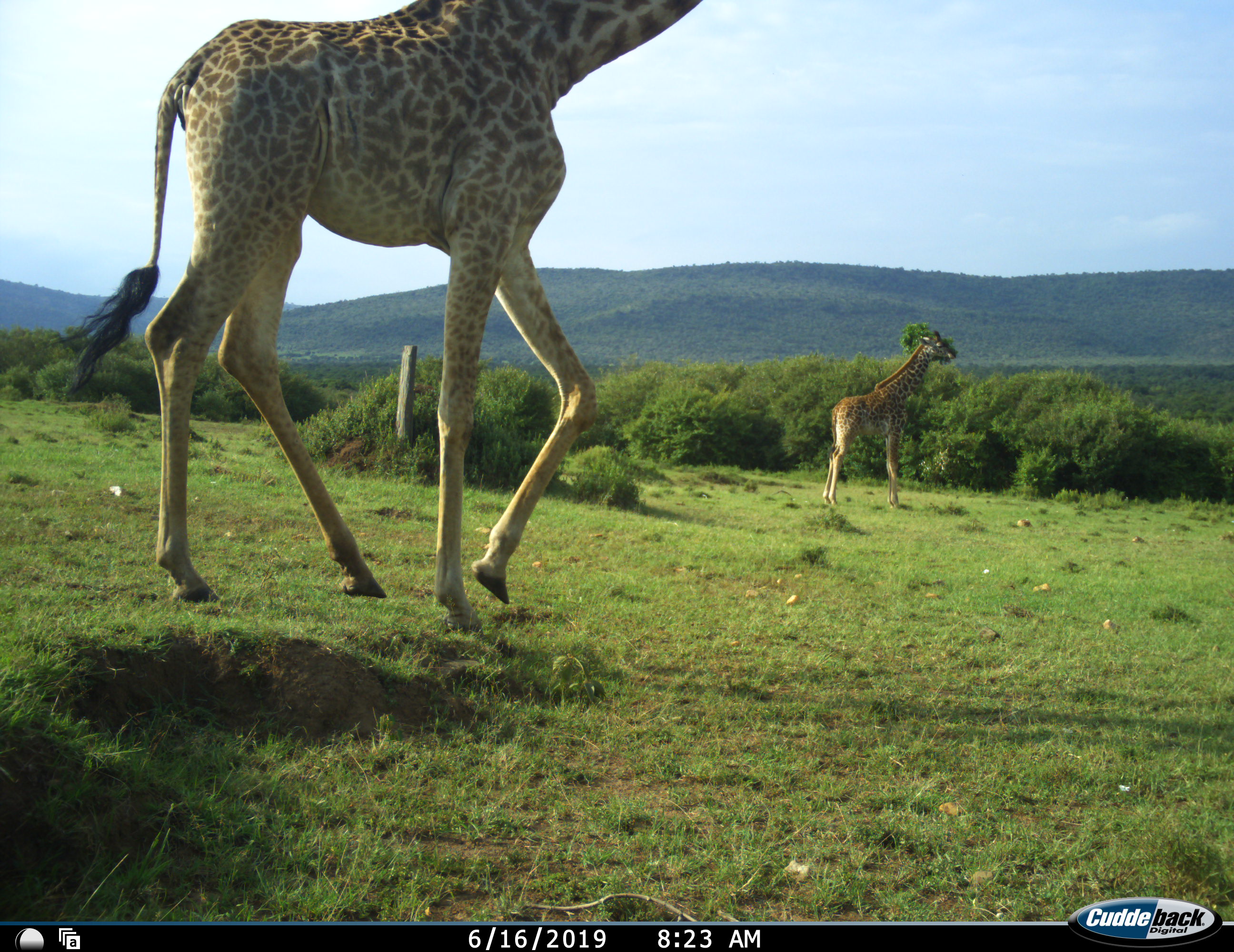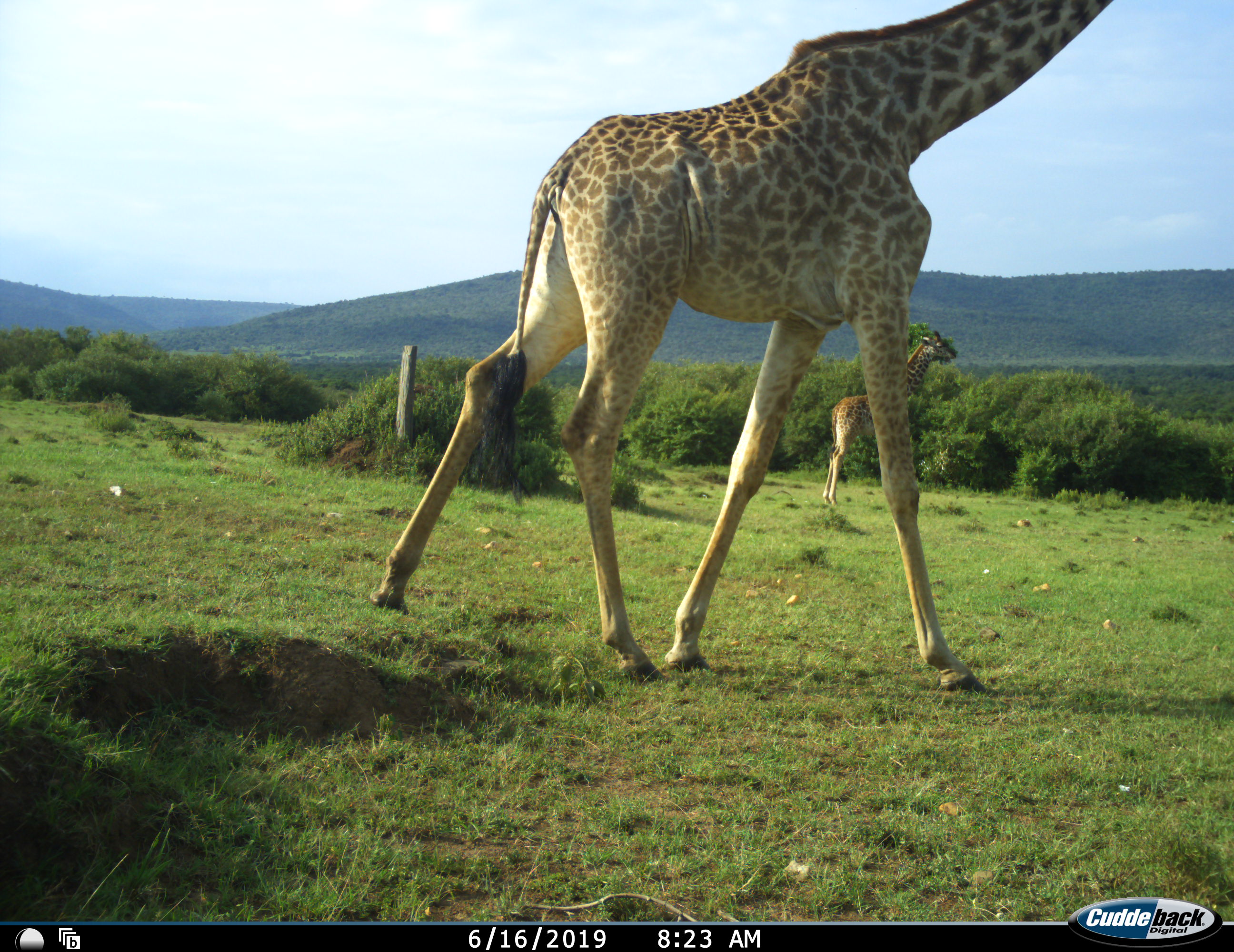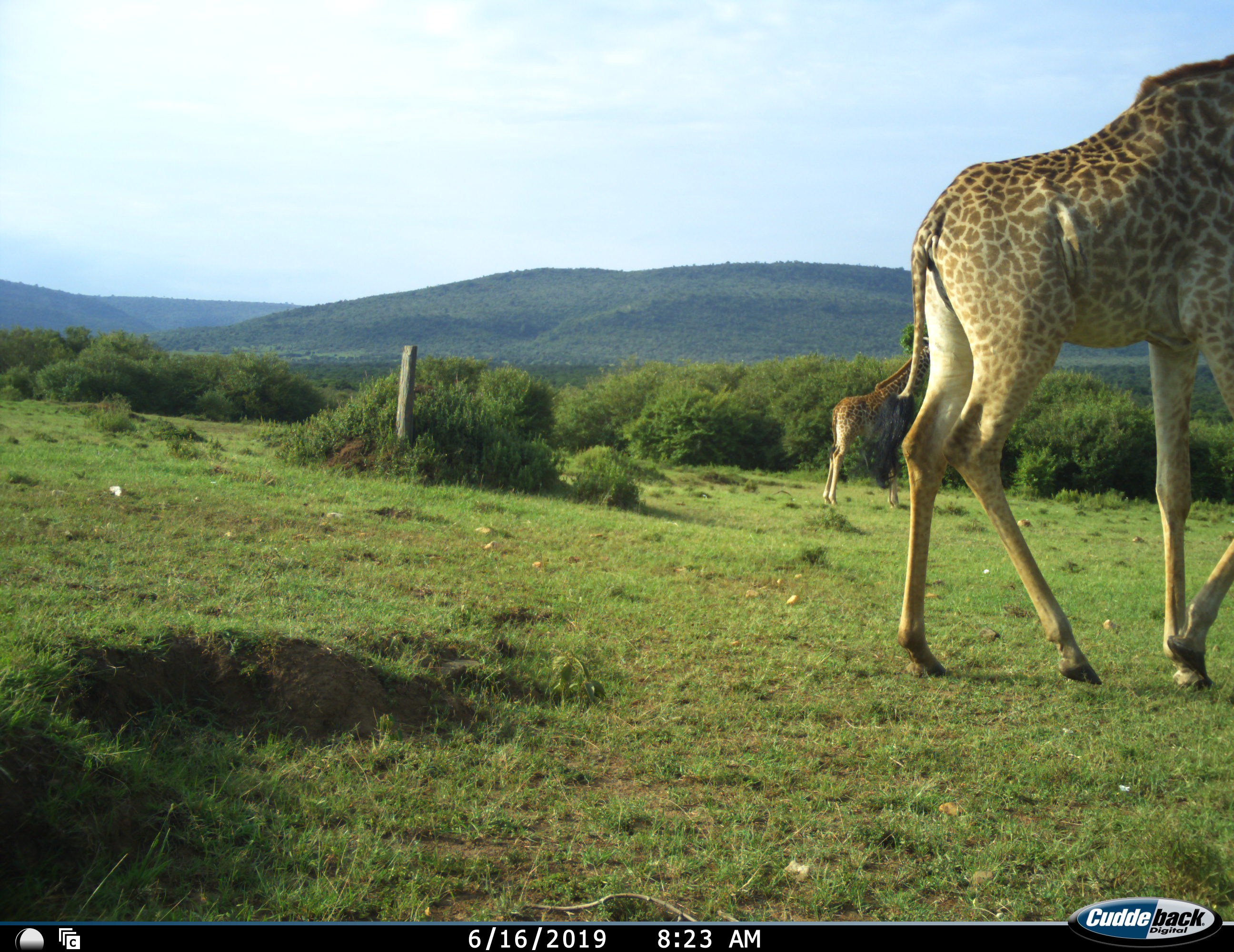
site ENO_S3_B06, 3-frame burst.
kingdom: Animalia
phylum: Chordata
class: Mammalia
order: Artiodactyla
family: Giraffidae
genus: Giraffa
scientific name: Giraffa camelopardalis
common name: giraffe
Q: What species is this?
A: Giraffe (Giraffa camelopardalis).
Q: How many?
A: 2.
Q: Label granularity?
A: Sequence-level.